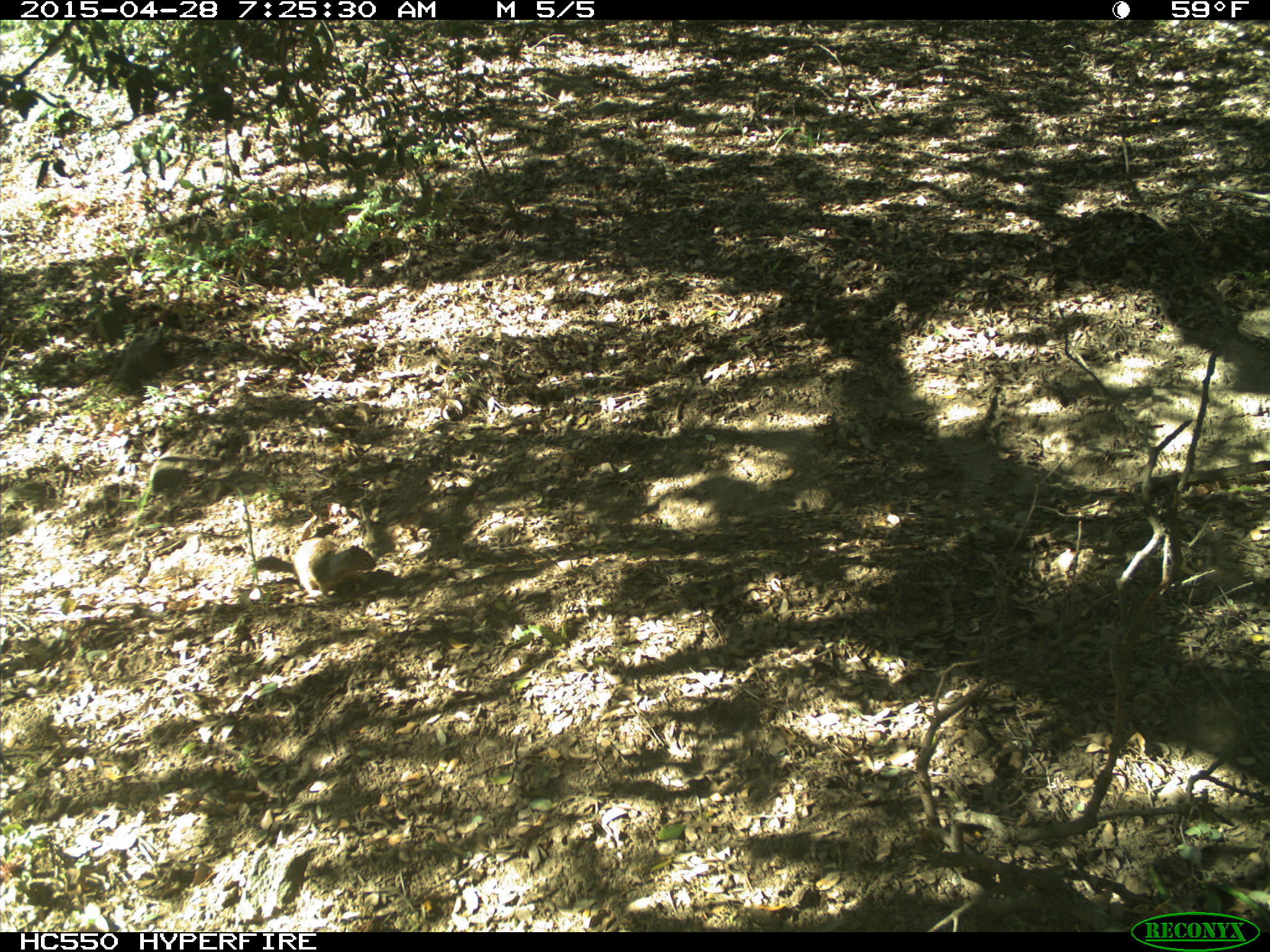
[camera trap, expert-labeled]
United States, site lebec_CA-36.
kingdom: Animalia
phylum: Chordata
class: Mammalia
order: Rodentia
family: Sciuridae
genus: Otospermophilus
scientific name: Otospermophilus beecheyi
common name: california ground squirrel